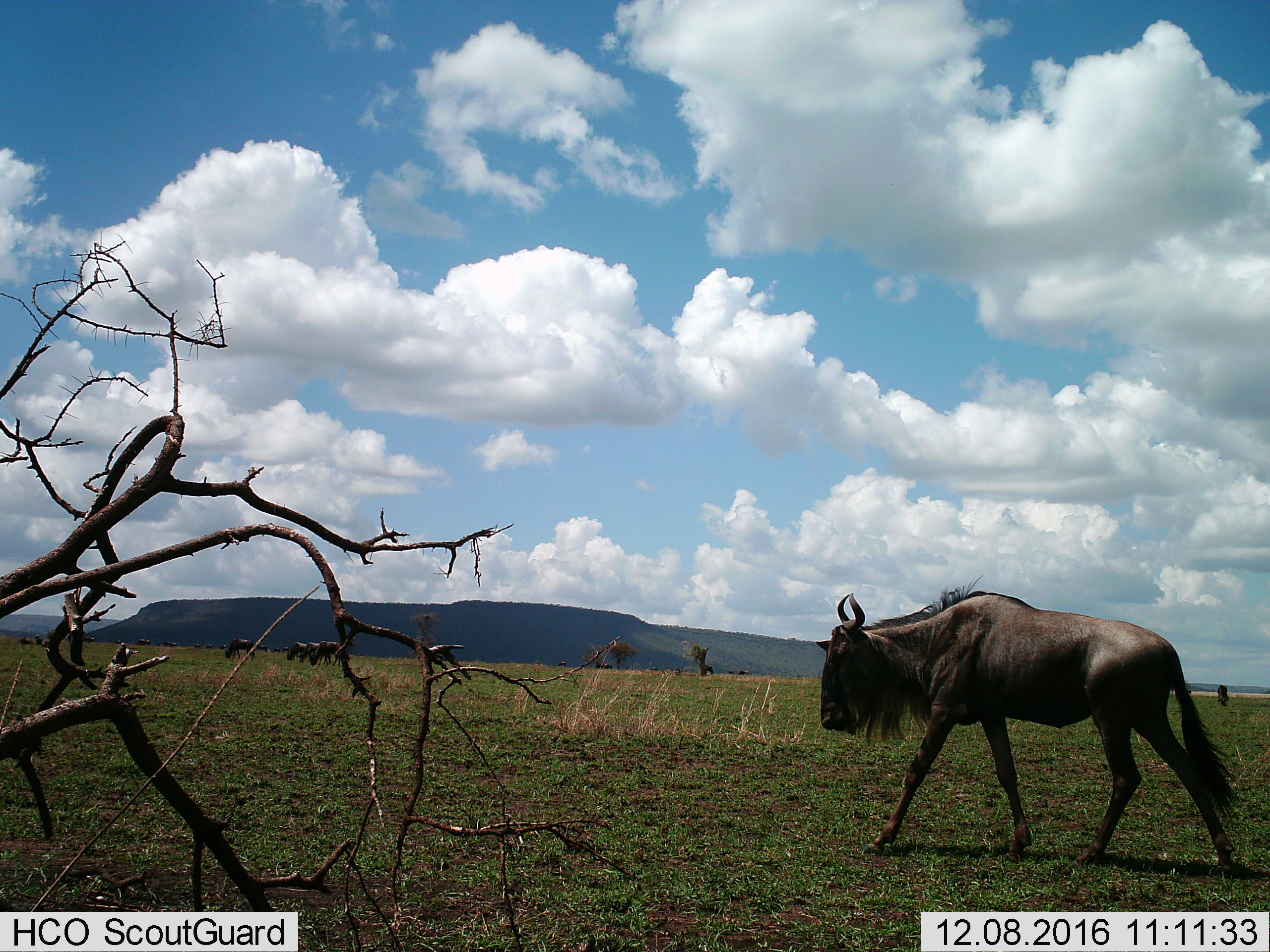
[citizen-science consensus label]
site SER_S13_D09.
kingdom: Animalia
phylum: Chordata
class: Mammalia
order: Artiodactyla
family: Bovidae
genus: Connochaetes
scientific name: Connochaetes taurinus taurinus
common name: blue wildebeest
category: wildebeestblue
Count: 5.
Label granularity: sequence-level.